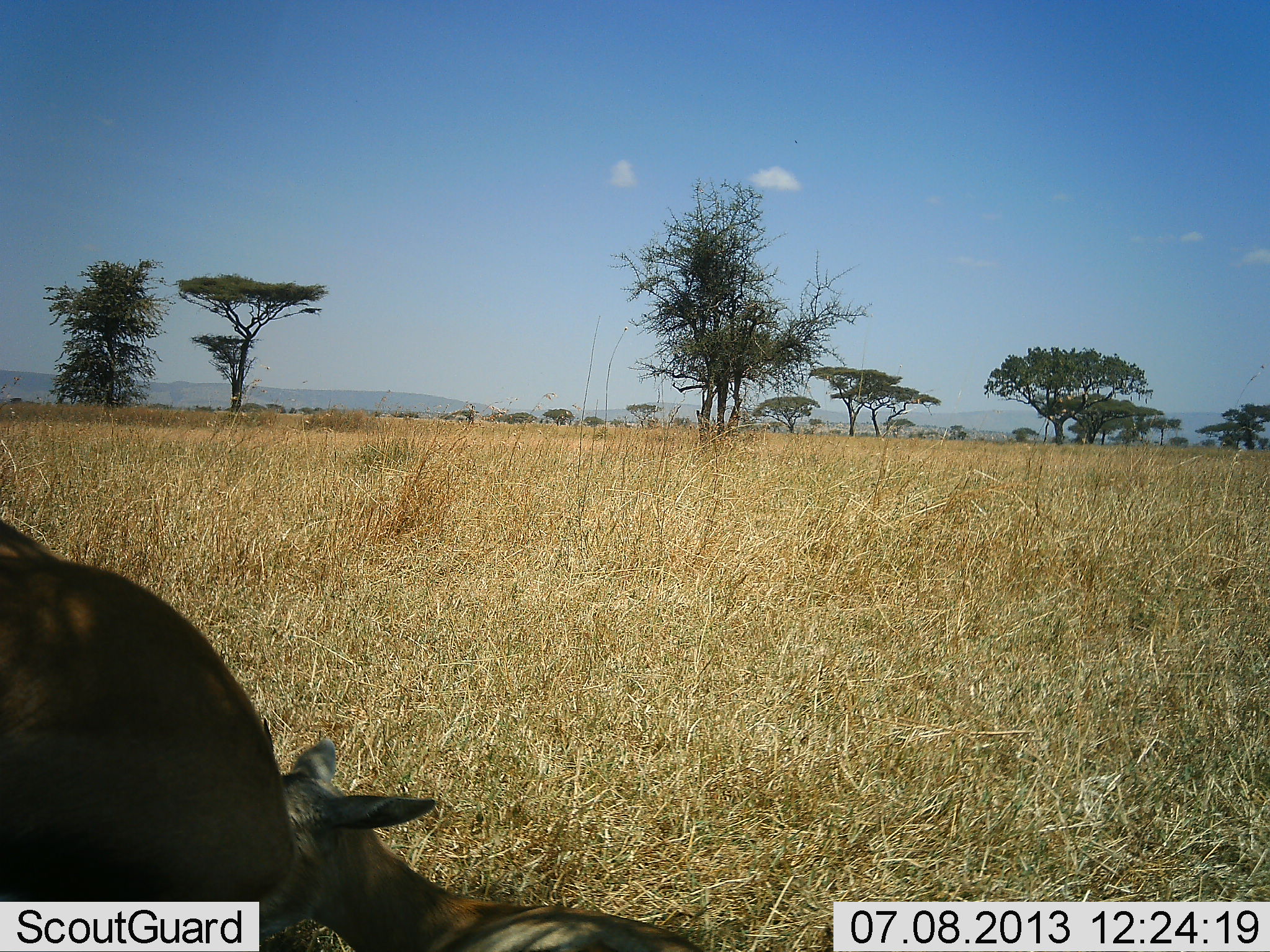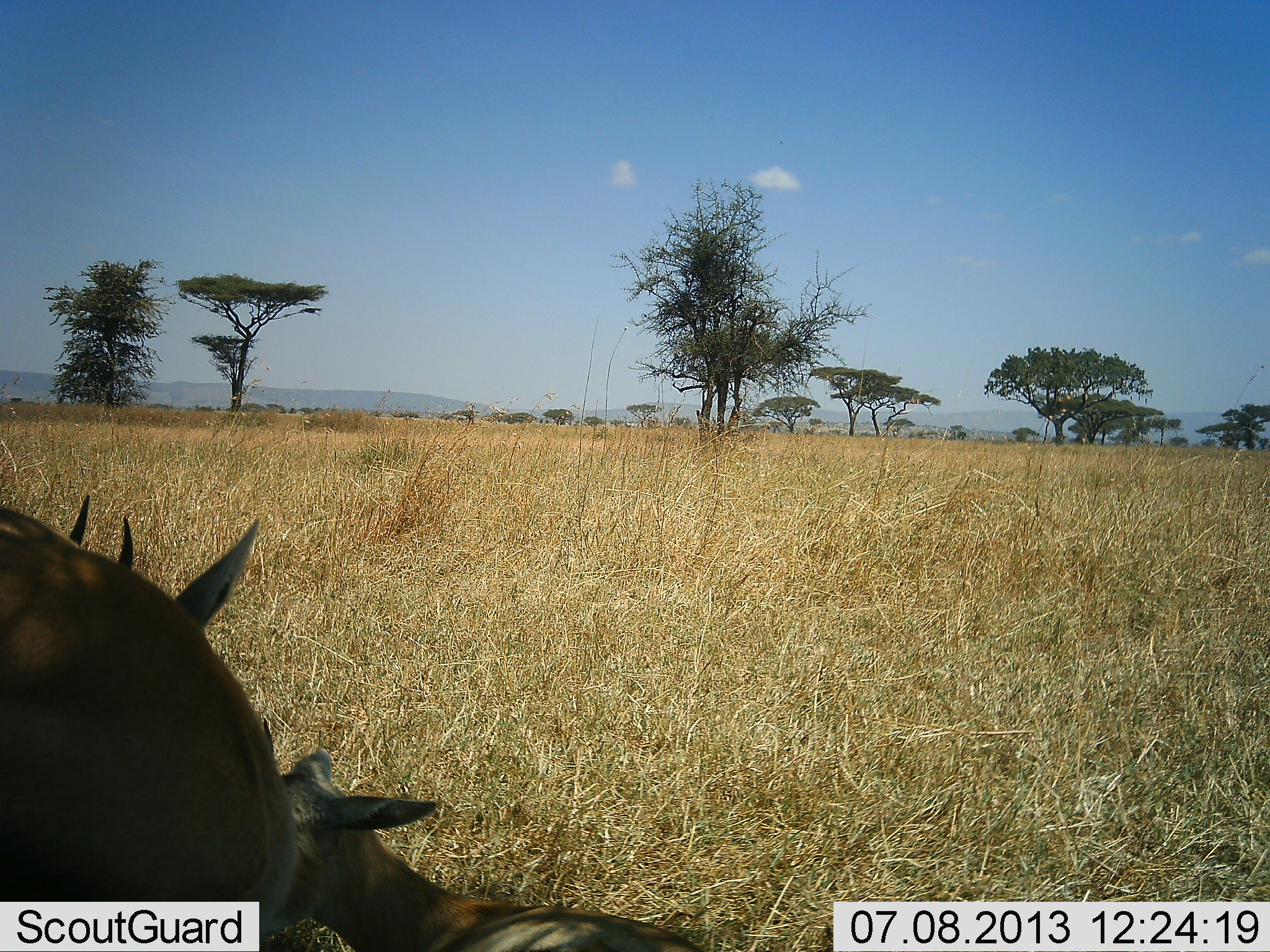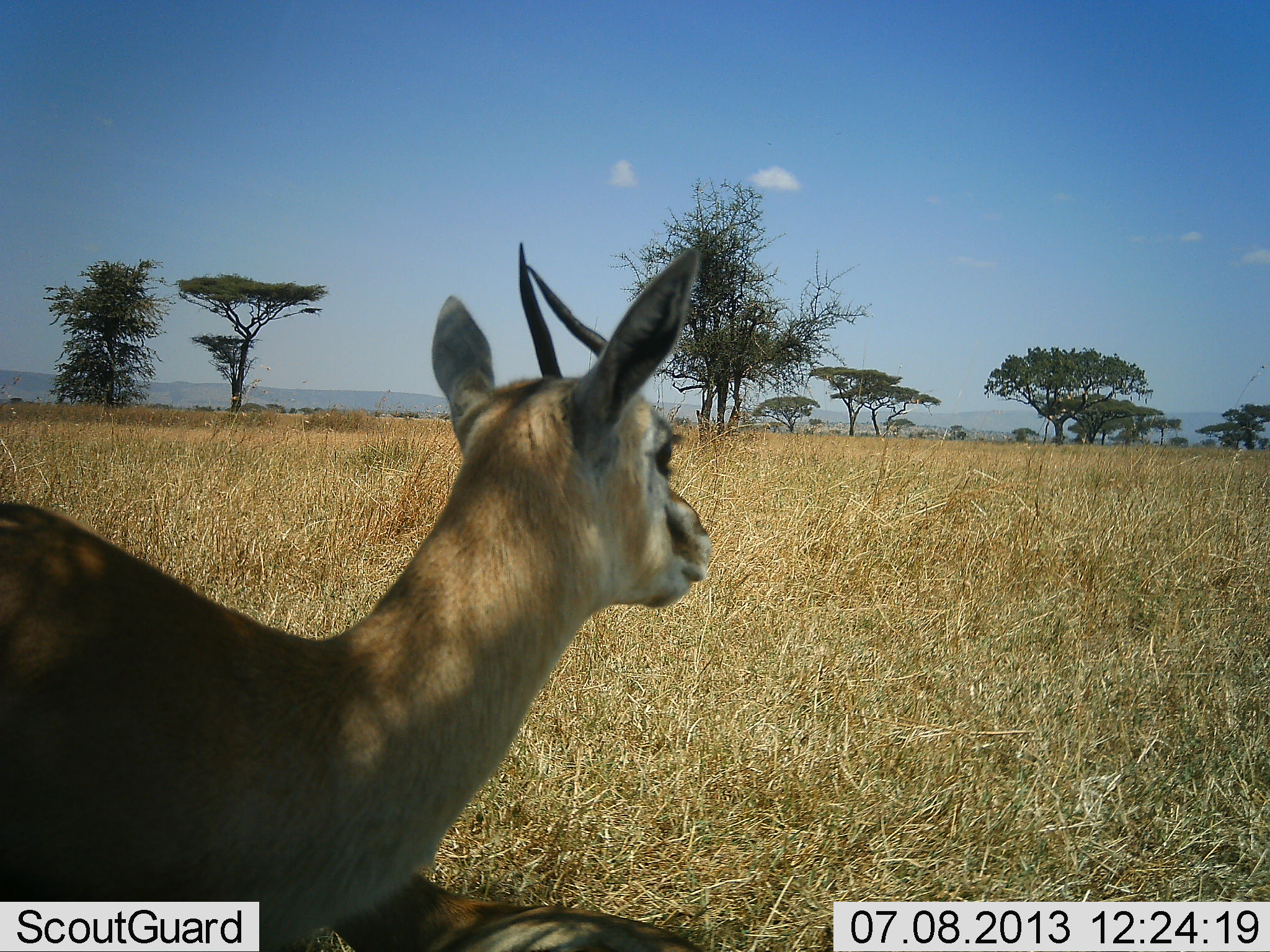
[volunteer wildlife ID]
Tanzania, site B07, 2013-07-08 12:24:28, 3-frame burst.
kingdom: Animalia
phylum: Chordata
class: Mammalia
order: Artiodactyla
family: Bovidae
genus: Eudorcas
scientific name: Eudorcas thomsonii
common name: thomson's gazelle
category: gazellethomsons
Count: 2.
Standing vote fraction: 80%.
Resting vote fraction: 60%.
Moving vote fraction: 7%.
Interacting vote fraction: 13%.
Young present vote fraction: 13%.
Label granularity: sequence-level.